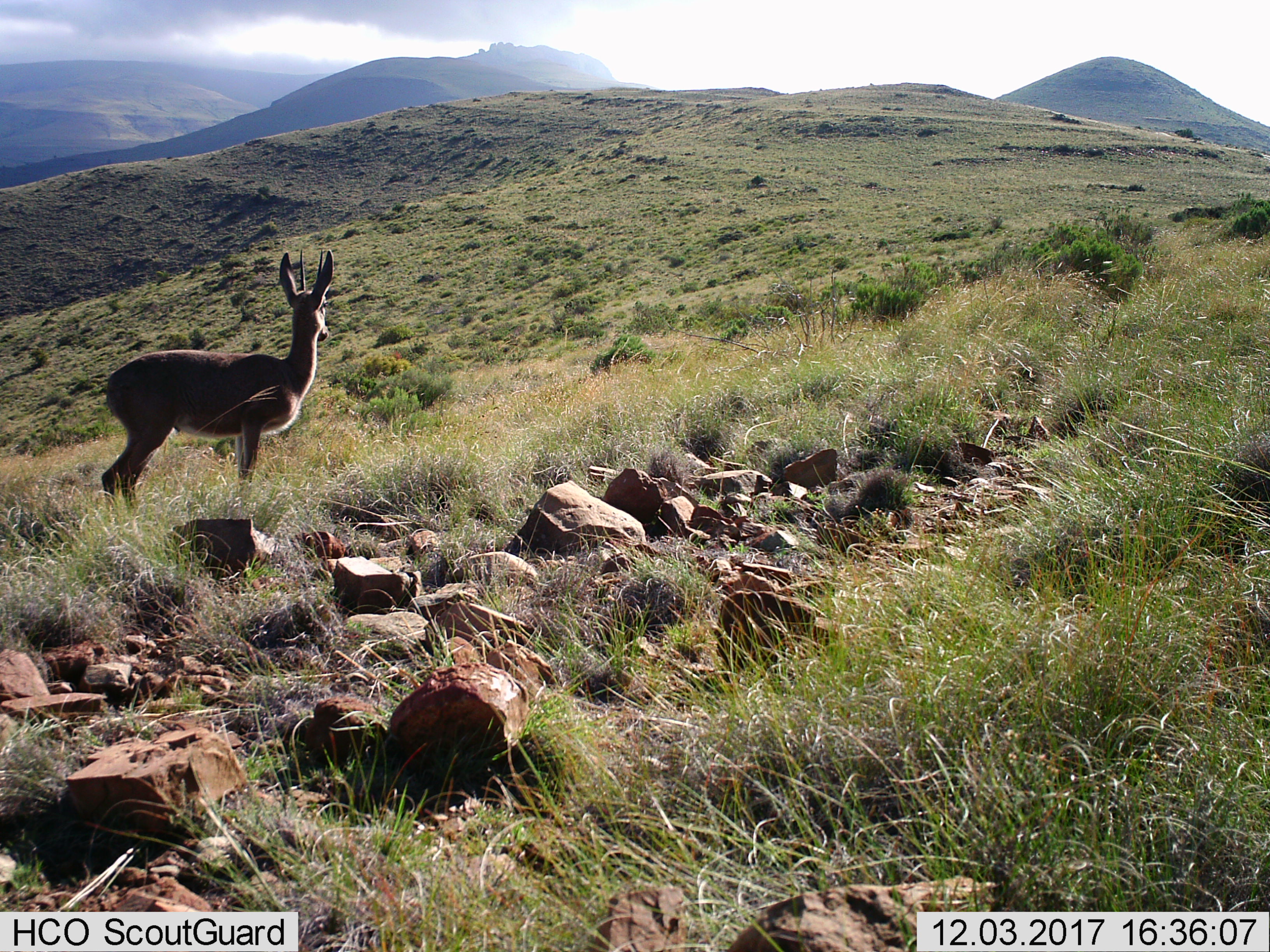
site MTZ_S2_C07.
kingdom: Animalia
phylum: Chordata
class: Mammalia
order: Artiodactyla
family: Bovidae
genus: Pelea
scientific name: Pelea capreolus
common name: grey rhebok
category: rhebokgrey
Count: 1.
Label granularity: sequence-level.